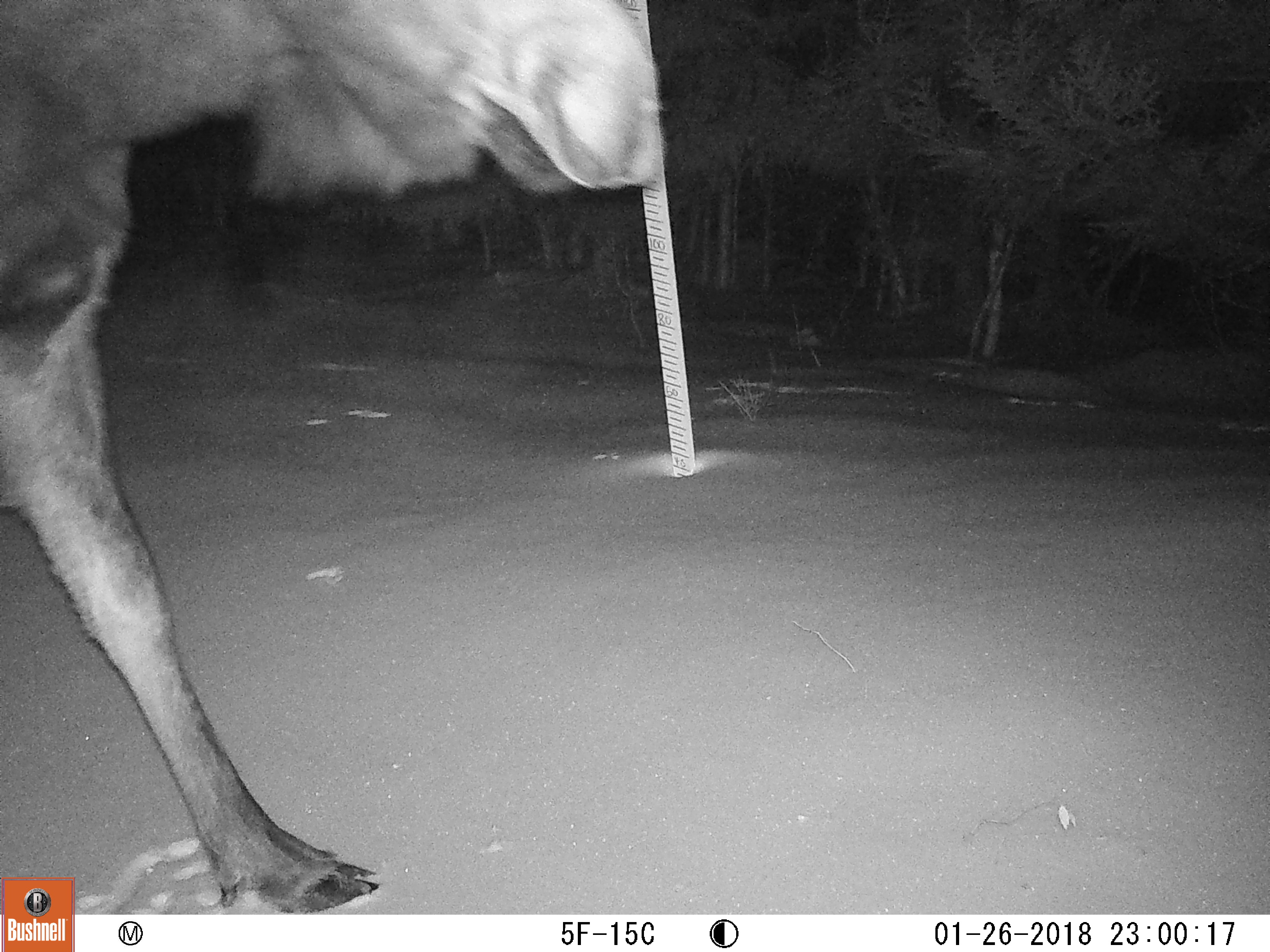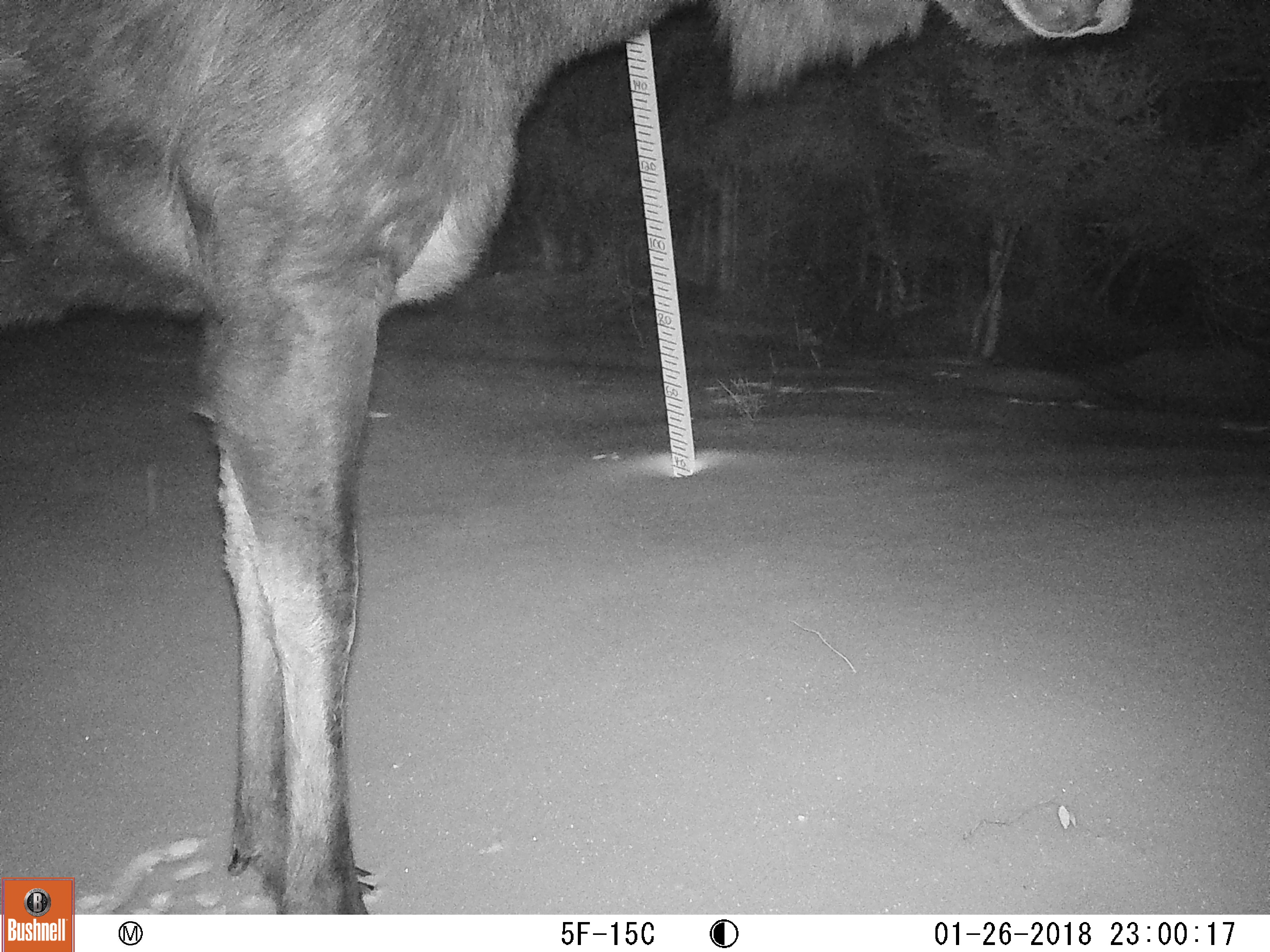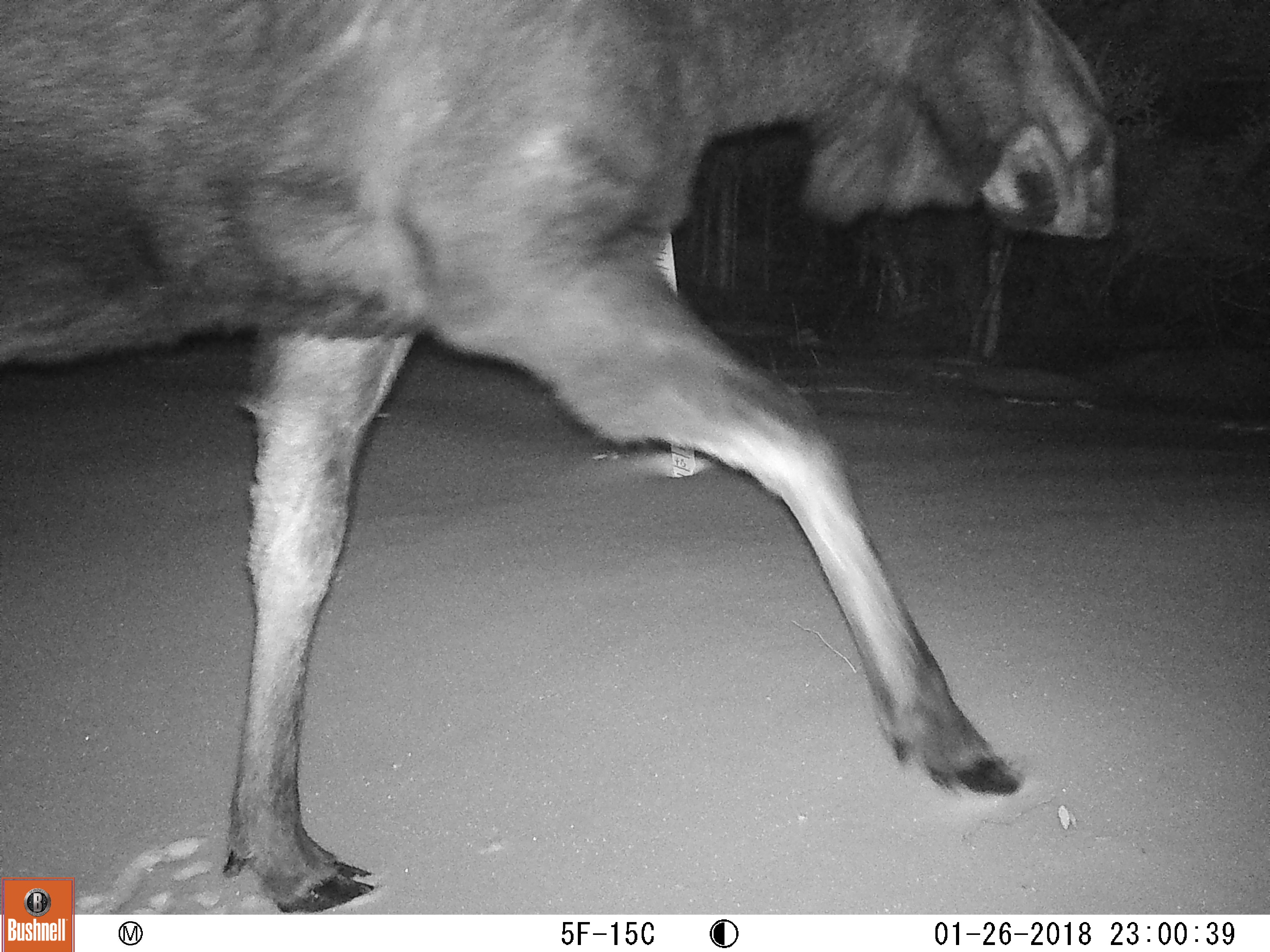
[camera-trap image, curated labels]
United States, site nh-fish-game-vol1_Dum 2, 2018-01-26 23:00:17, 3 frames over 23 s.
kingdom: Animalia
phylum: Chordata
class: Mammalia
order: Artiodactyla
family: Cervidae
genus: Alces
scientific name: Alces alces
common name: moose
Moose (Alces alces).